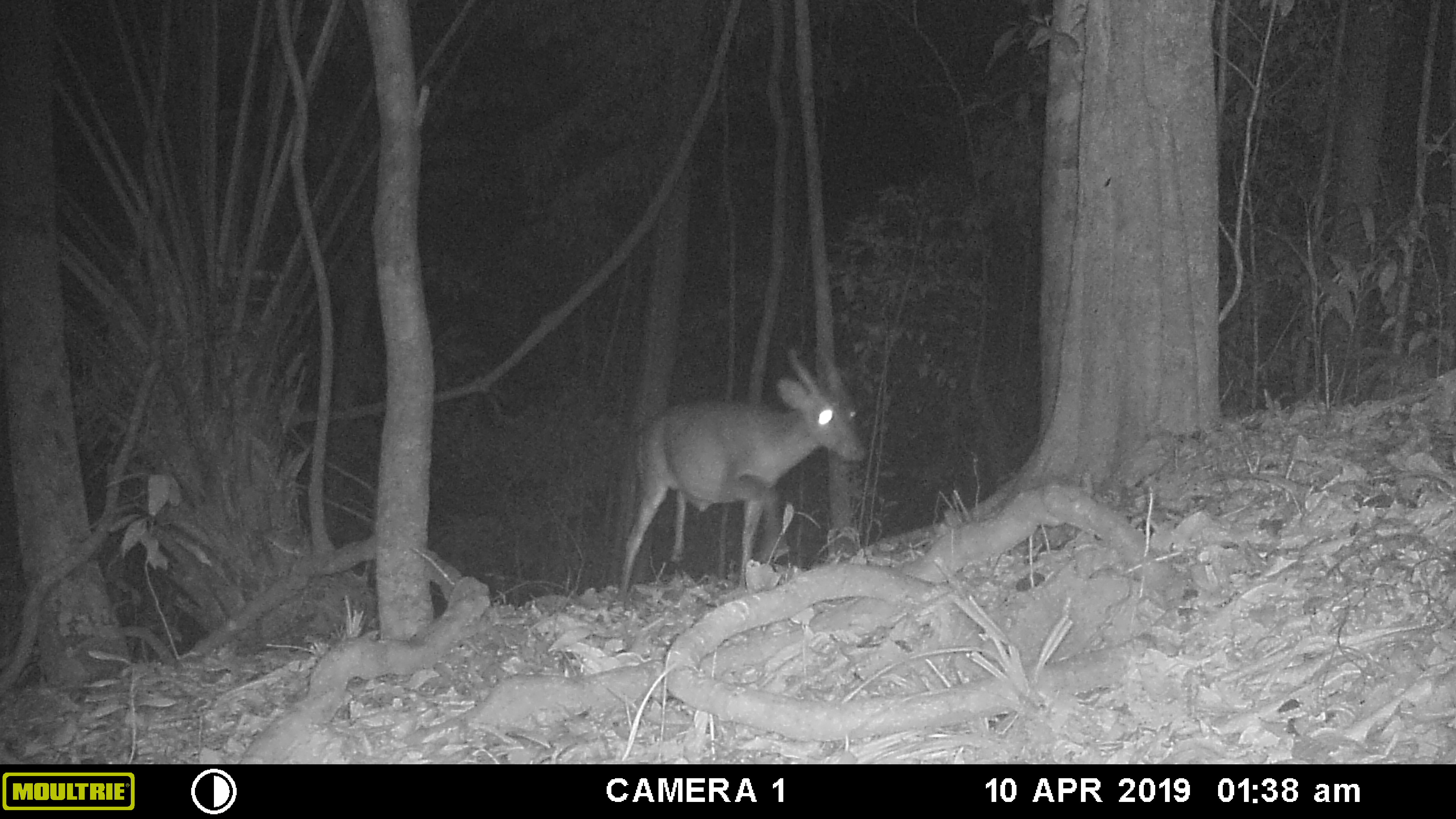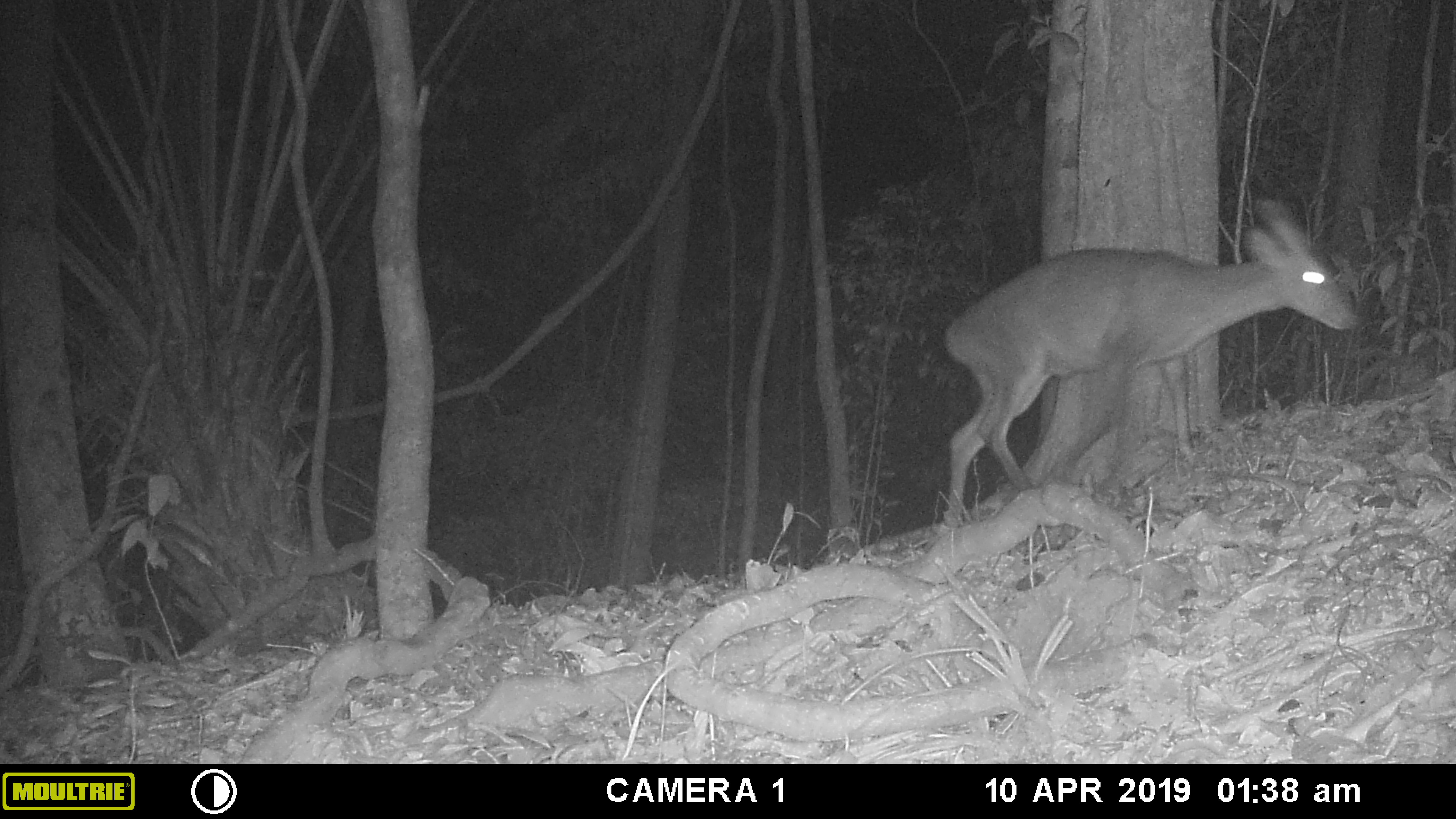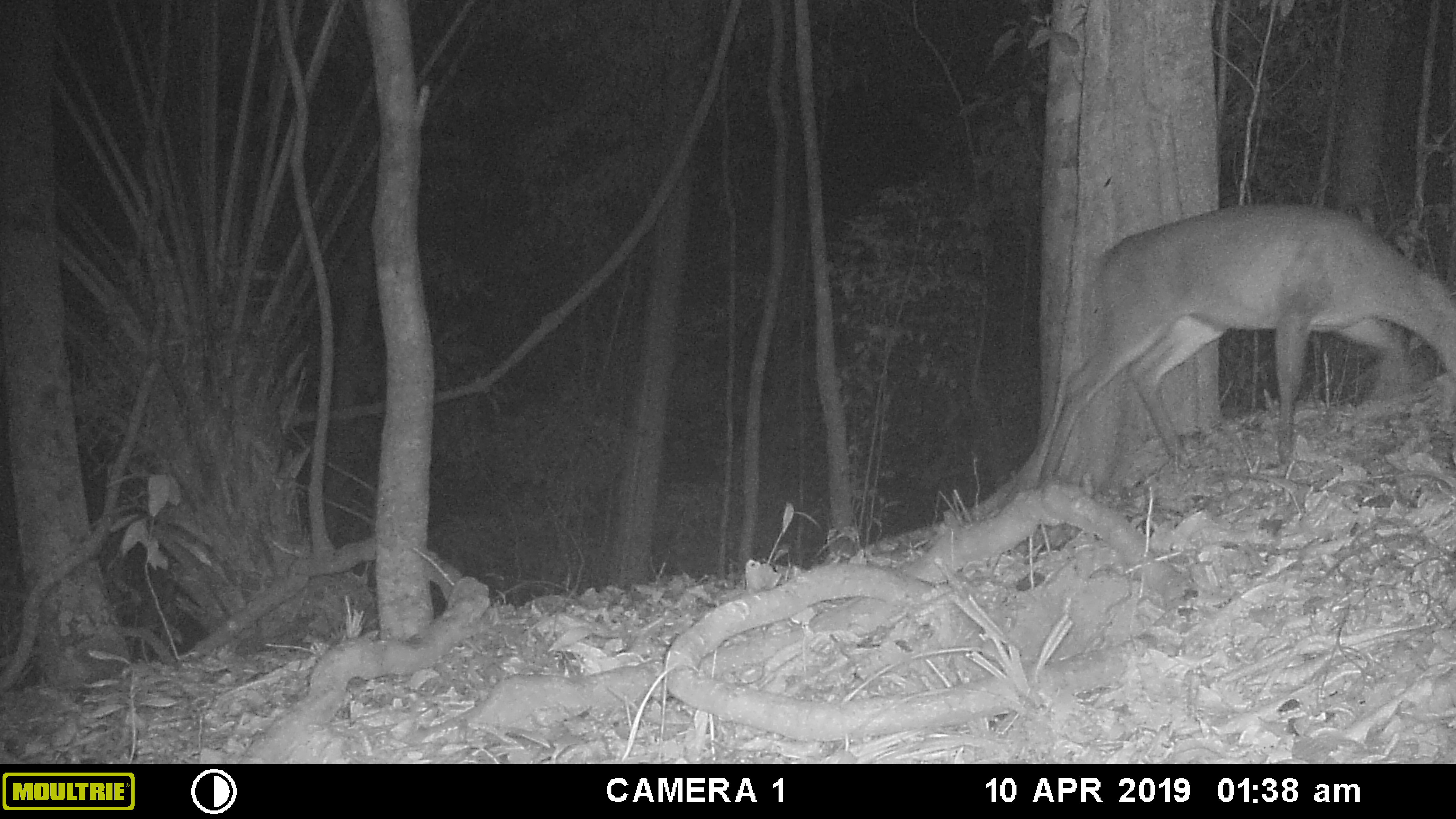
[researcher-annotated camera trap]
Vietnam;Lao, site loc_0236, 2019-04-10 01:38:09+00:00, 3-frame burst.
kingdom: Animalia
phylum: Chordata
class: Mammalia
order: Artiodactyla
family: Cervidae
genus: Muntiacus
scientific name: Muntiacus vuquangensis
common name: large-antlered muntjac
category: large antlered muntjac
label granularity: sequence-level